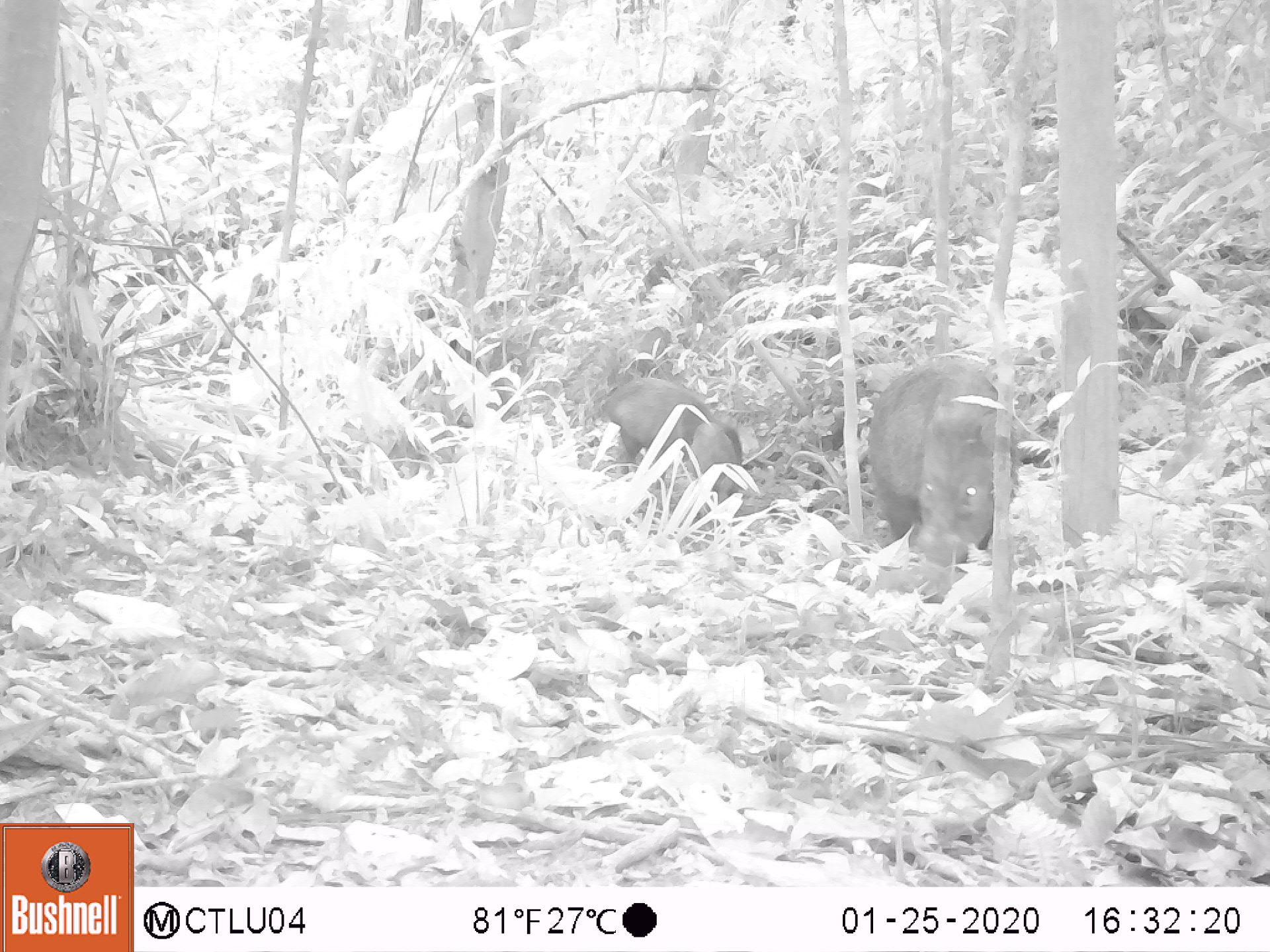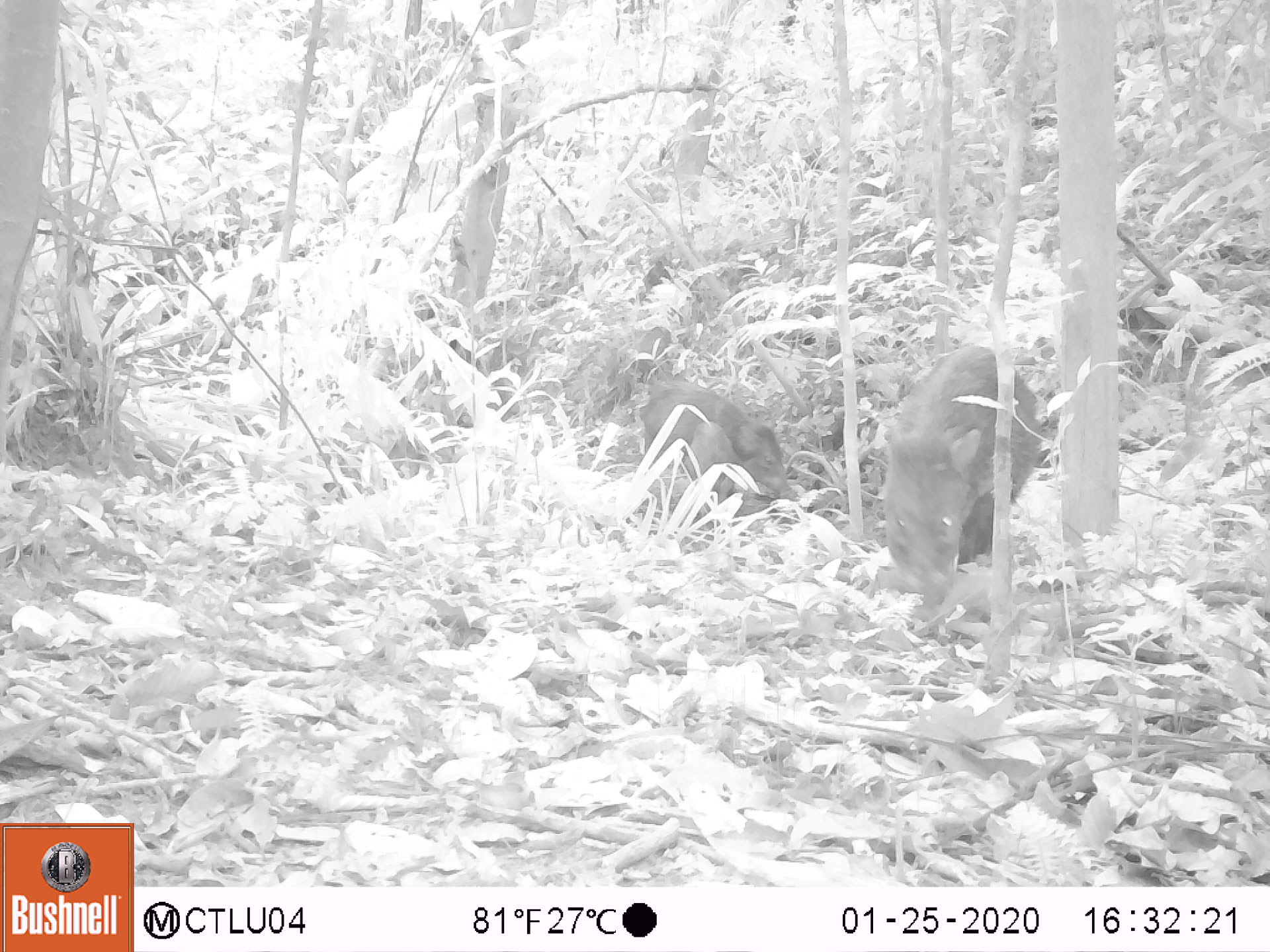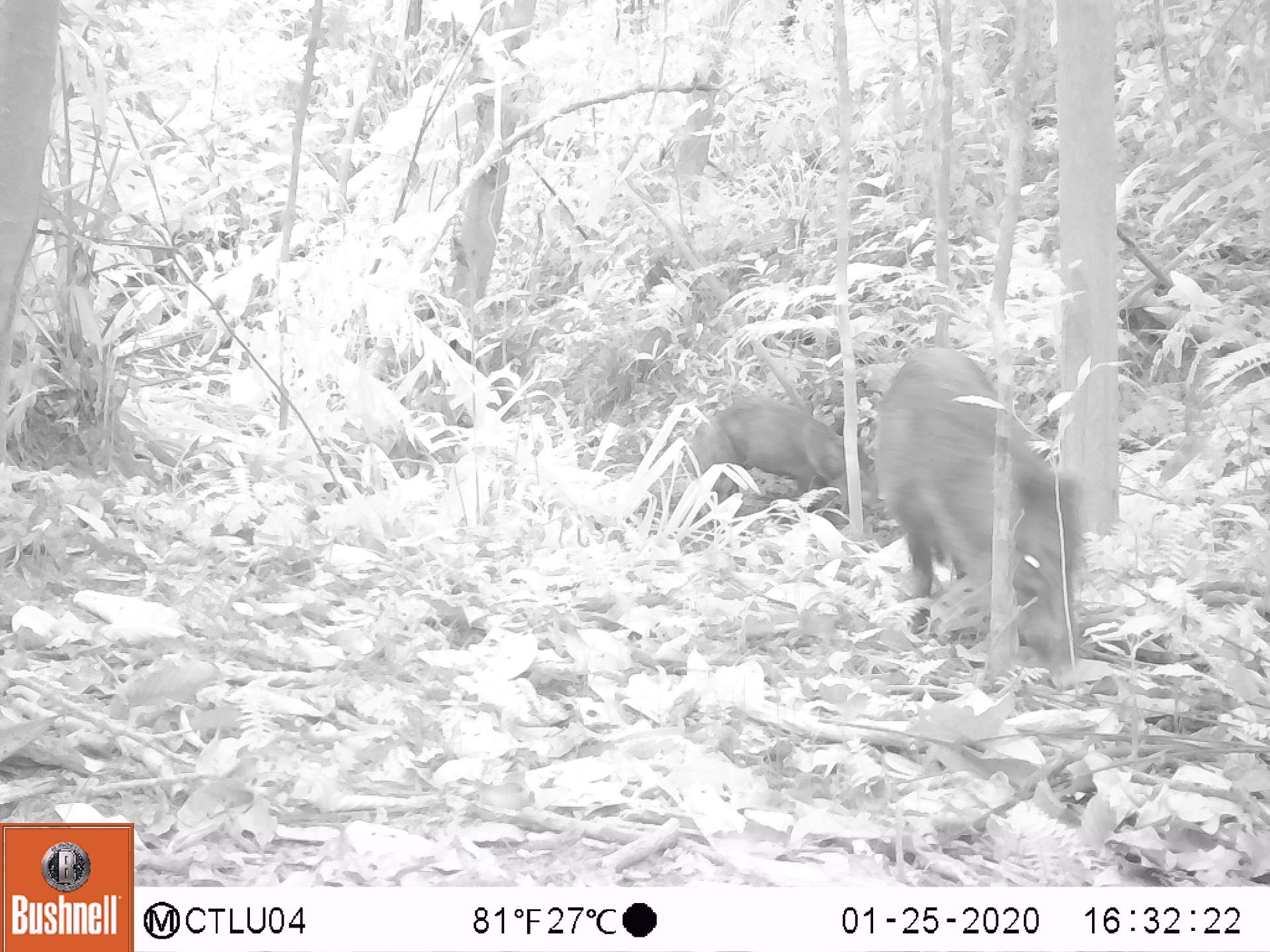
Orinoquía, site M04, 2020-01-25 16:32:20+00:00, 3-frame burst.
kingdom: Animalia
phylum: Chordata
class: Mammalia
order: Artiodactyla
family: Tayassuidae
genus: Pecari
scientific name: Pecari tajacu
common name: collared peccary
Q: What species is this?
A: Collared peccary (Pecari tajacu).